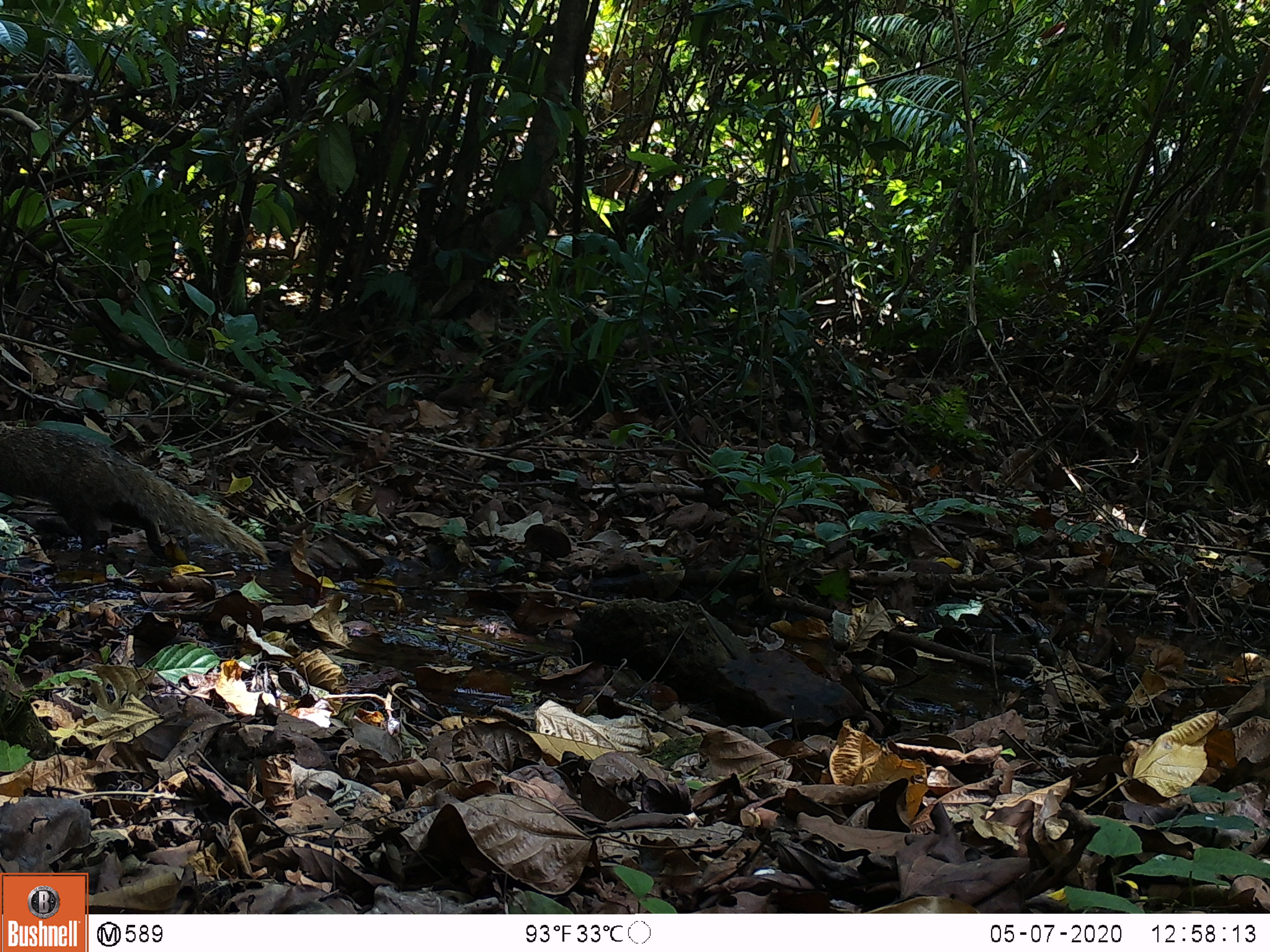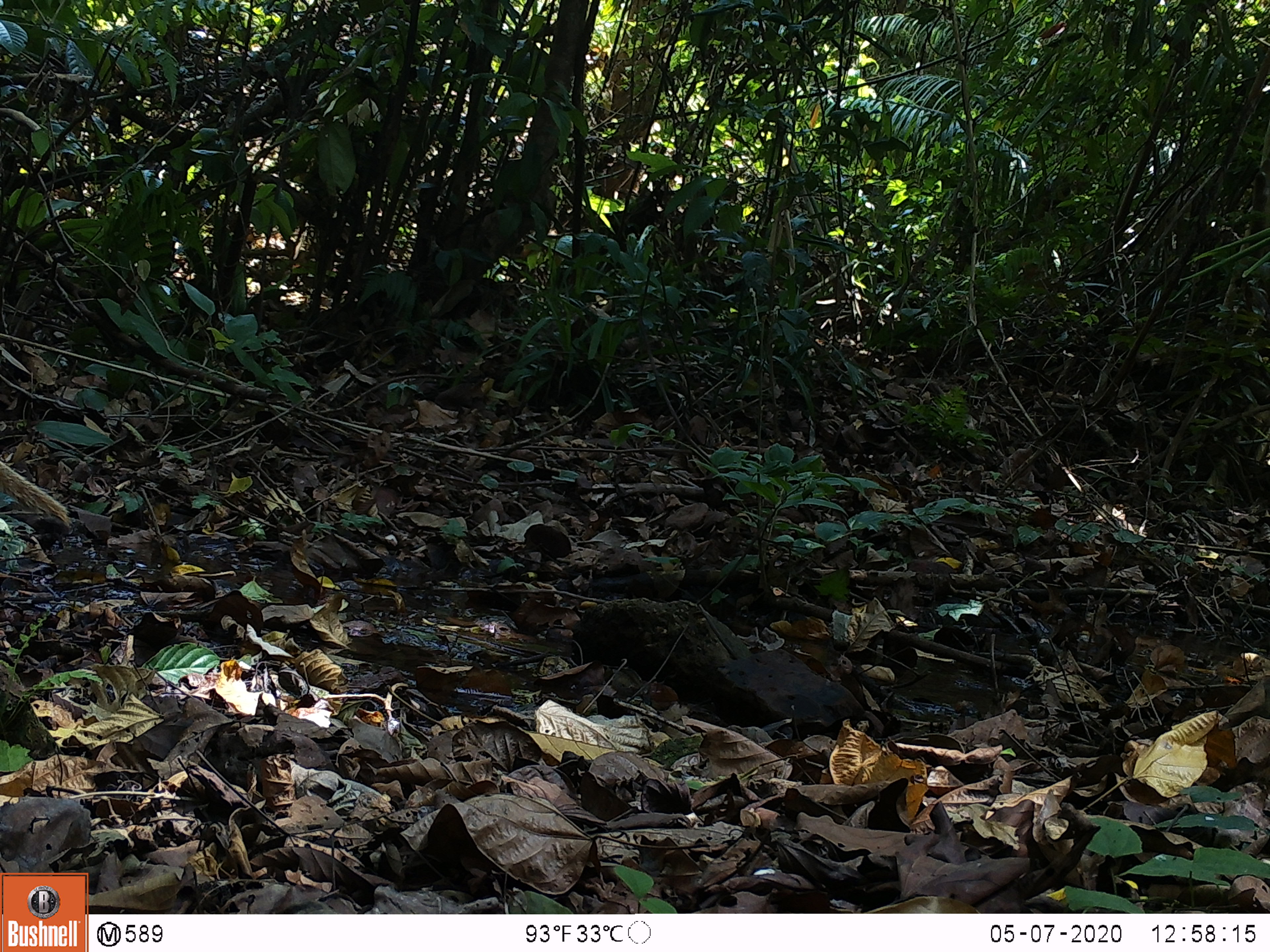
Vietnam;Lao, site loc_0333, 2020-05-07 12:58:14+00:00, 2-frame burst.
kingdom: Animalia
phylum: Chordata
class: Mammalia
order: Carnivora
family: Herpestidae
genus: Urva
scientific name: Urva urva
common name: crab-eating mongoose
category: crab eating mongoose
Crab eating mongoose (crab-eating mongoose) (Urva urva). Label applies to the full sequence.